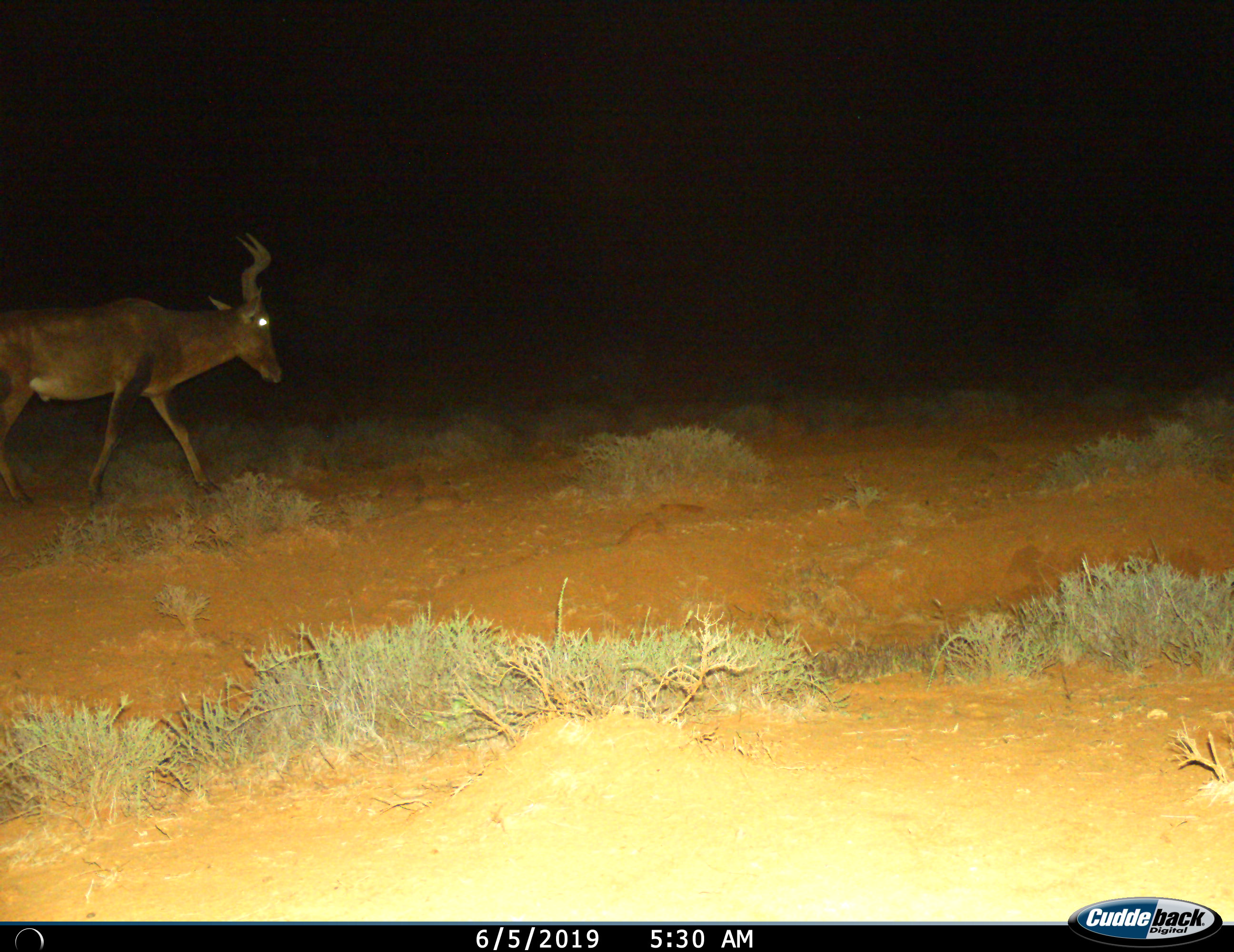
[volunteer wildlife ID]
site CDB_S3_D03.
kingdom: Animalia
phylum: Chordata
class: Mammalia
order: Artiodactyla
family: Bovidae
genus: Alcelaphus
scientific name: Alcelaphus buselaphus caama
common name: red hartebeest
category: hartebeestred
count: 1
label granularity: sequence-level